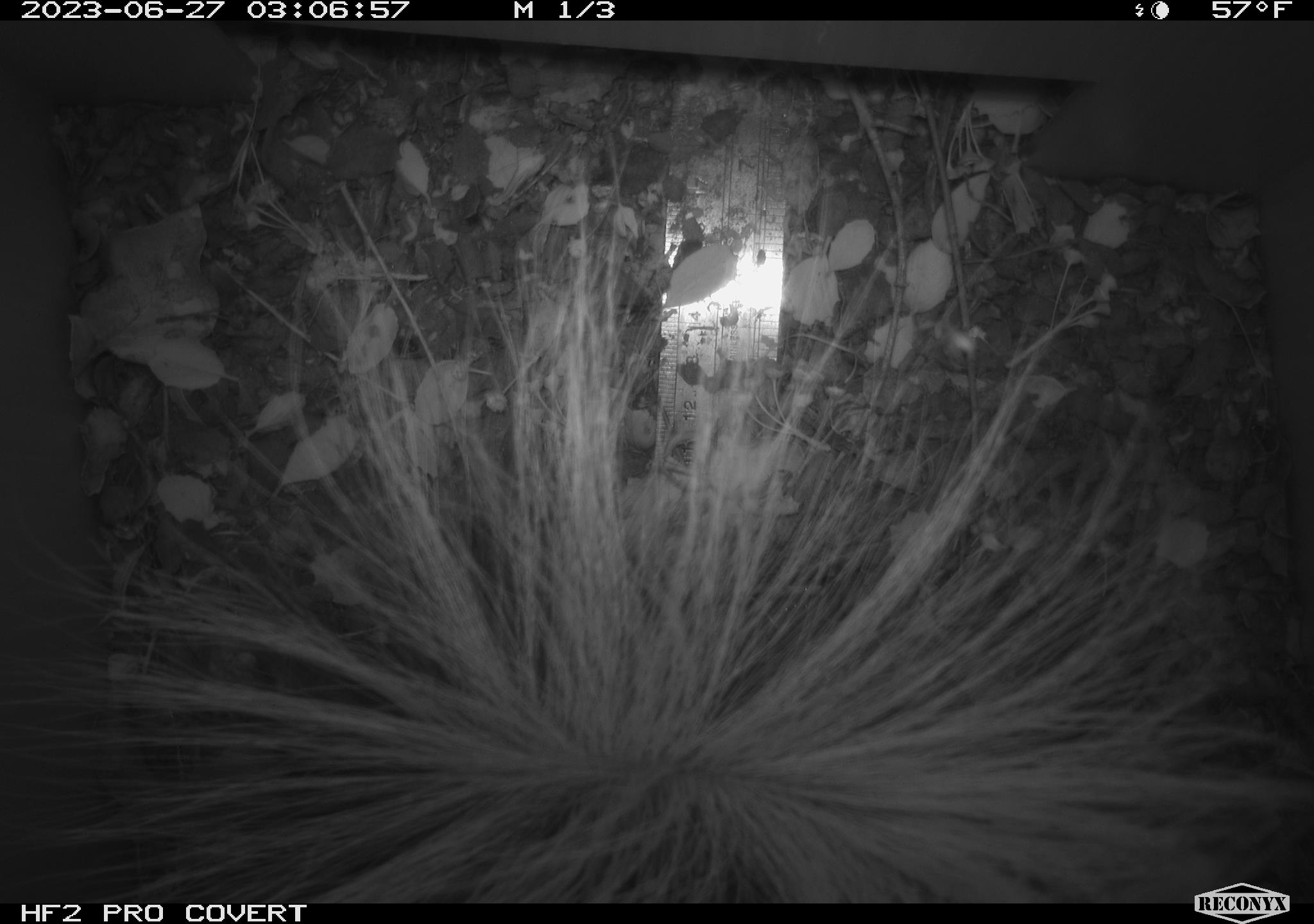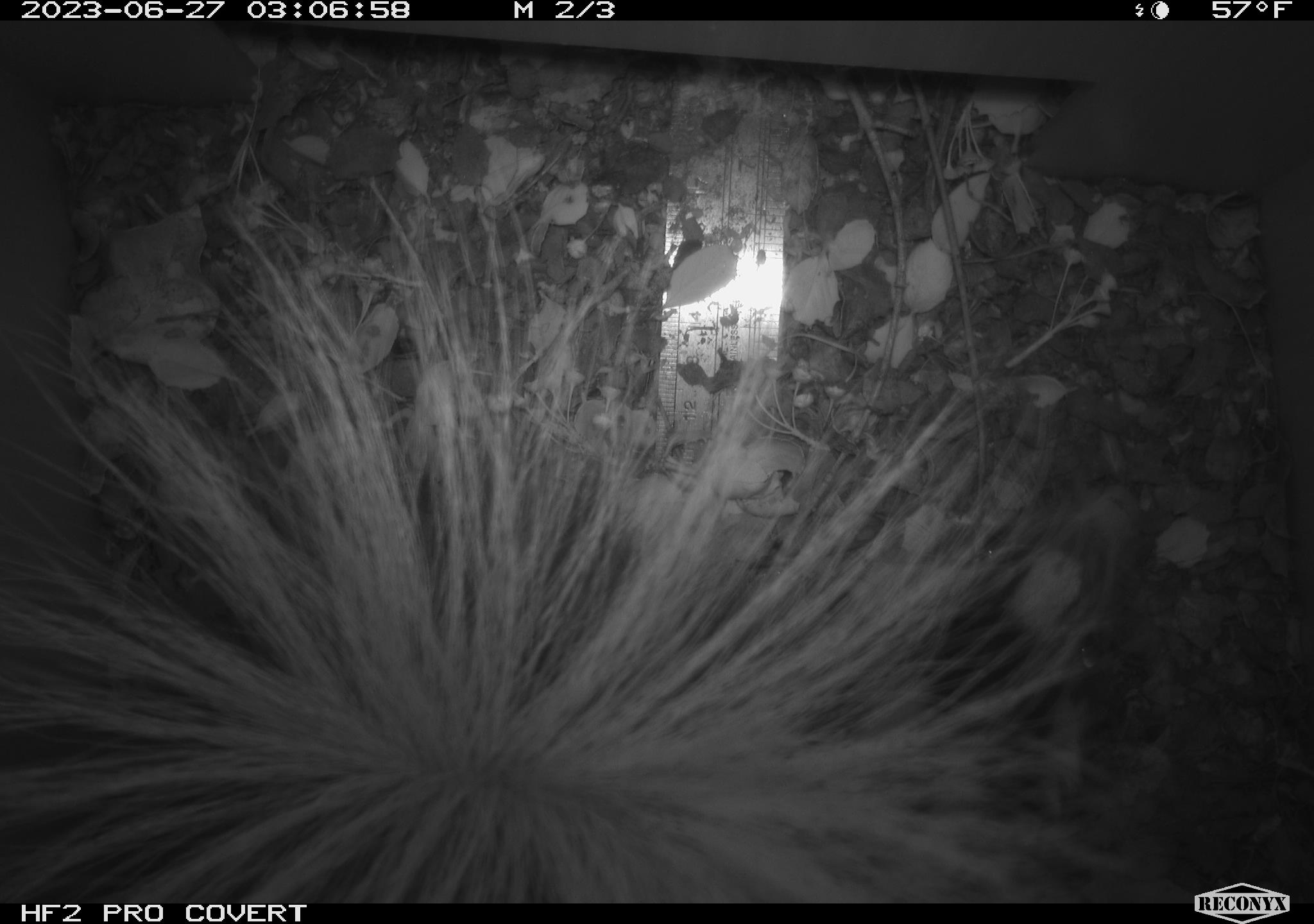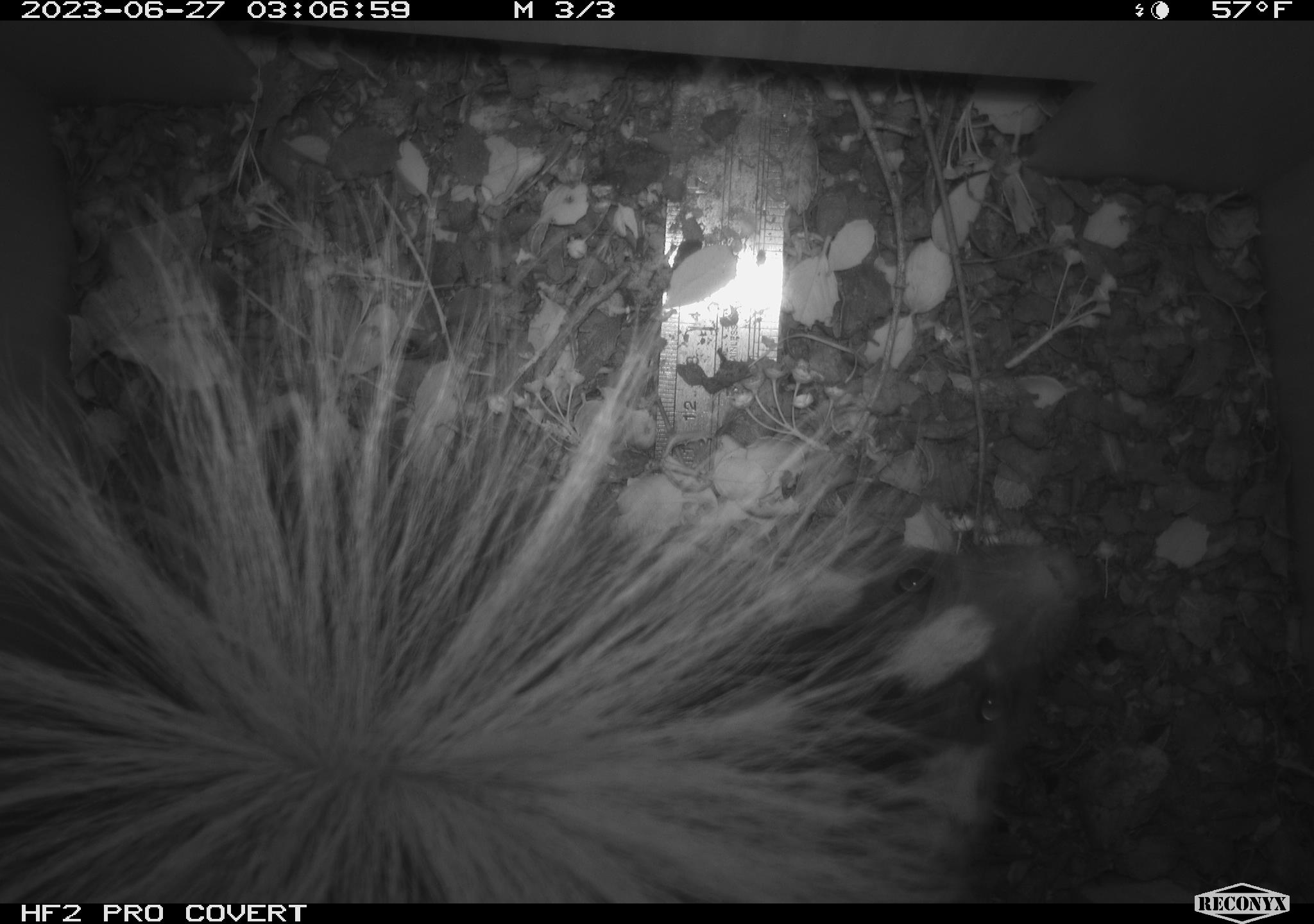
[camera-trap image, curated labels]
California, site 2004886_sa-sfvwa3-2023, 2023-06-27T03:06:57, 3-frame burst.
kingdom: Animalia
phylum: Chordata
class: Mammalia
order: Carnivora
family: Mephitidae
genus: Spilogale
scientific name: Spilogale gracilis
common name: western spotted skunk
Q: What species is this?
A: Western spotted skunk (Spilogale gracilis).